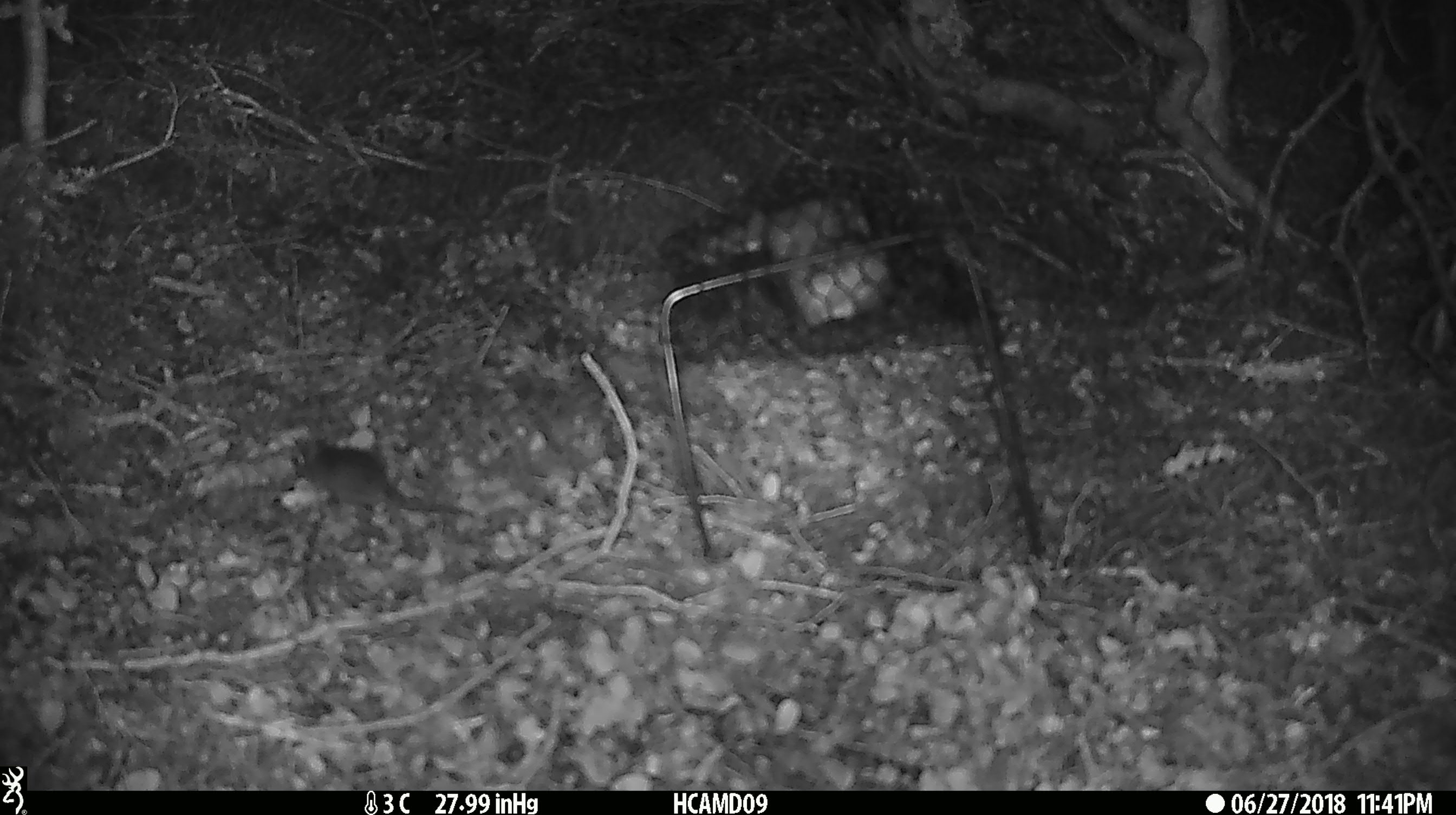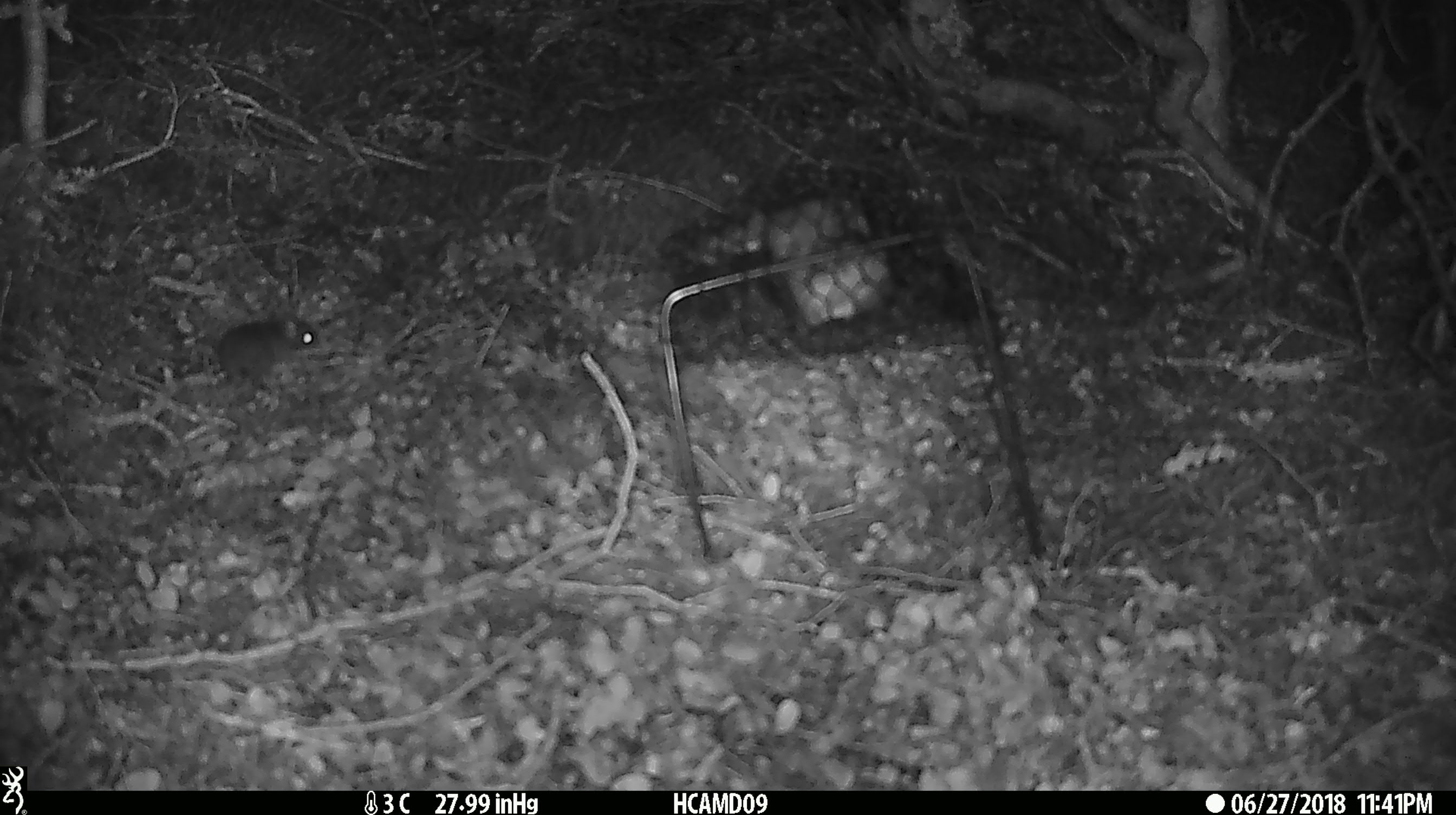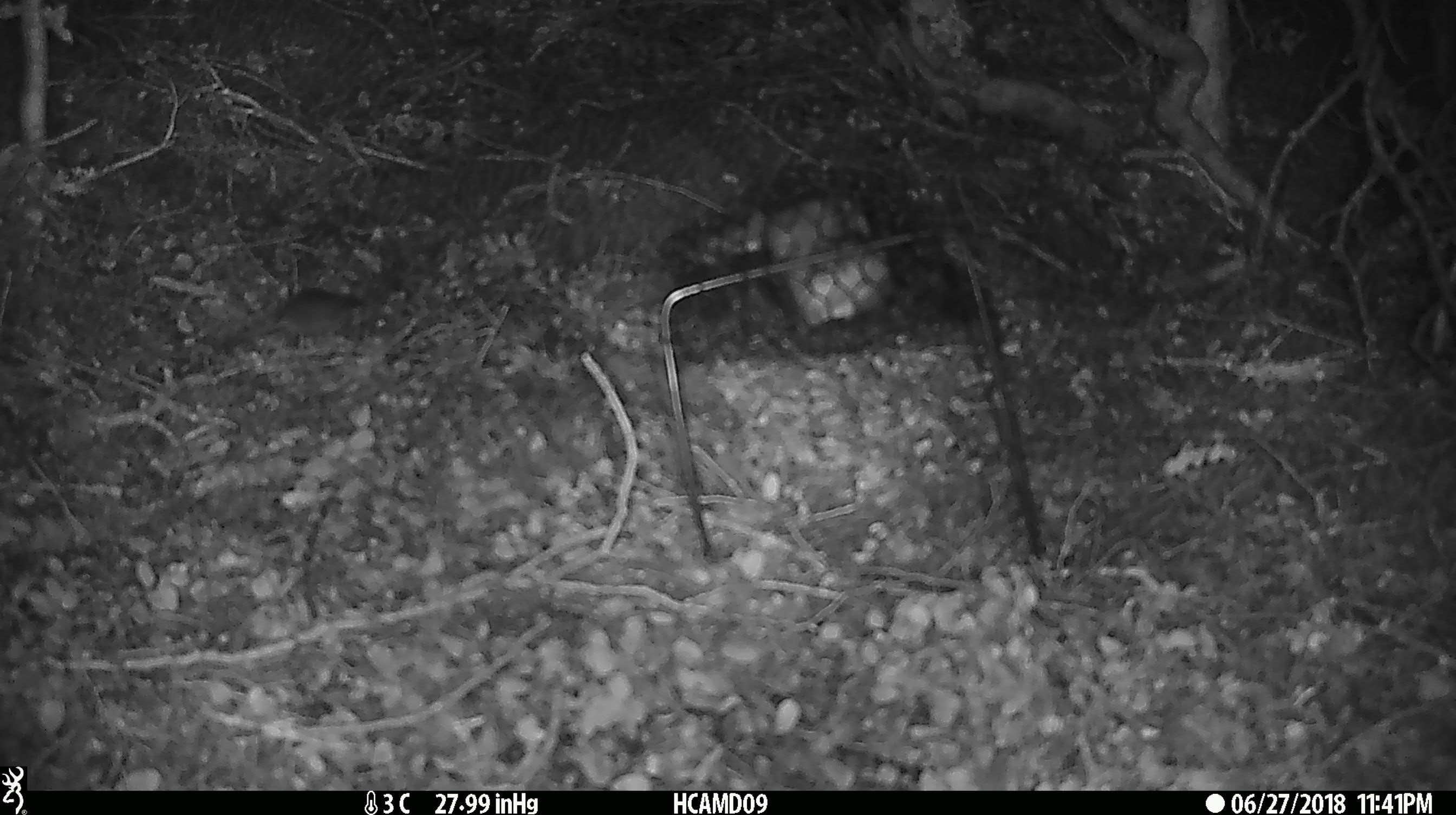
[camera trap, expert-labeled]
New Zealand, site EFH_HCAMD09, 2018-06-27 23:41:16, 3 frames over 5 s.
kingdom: Animalia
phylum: Chordata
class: Mammalia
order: Rodentia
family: Muridae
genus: Mus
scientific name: Mus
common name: mouse